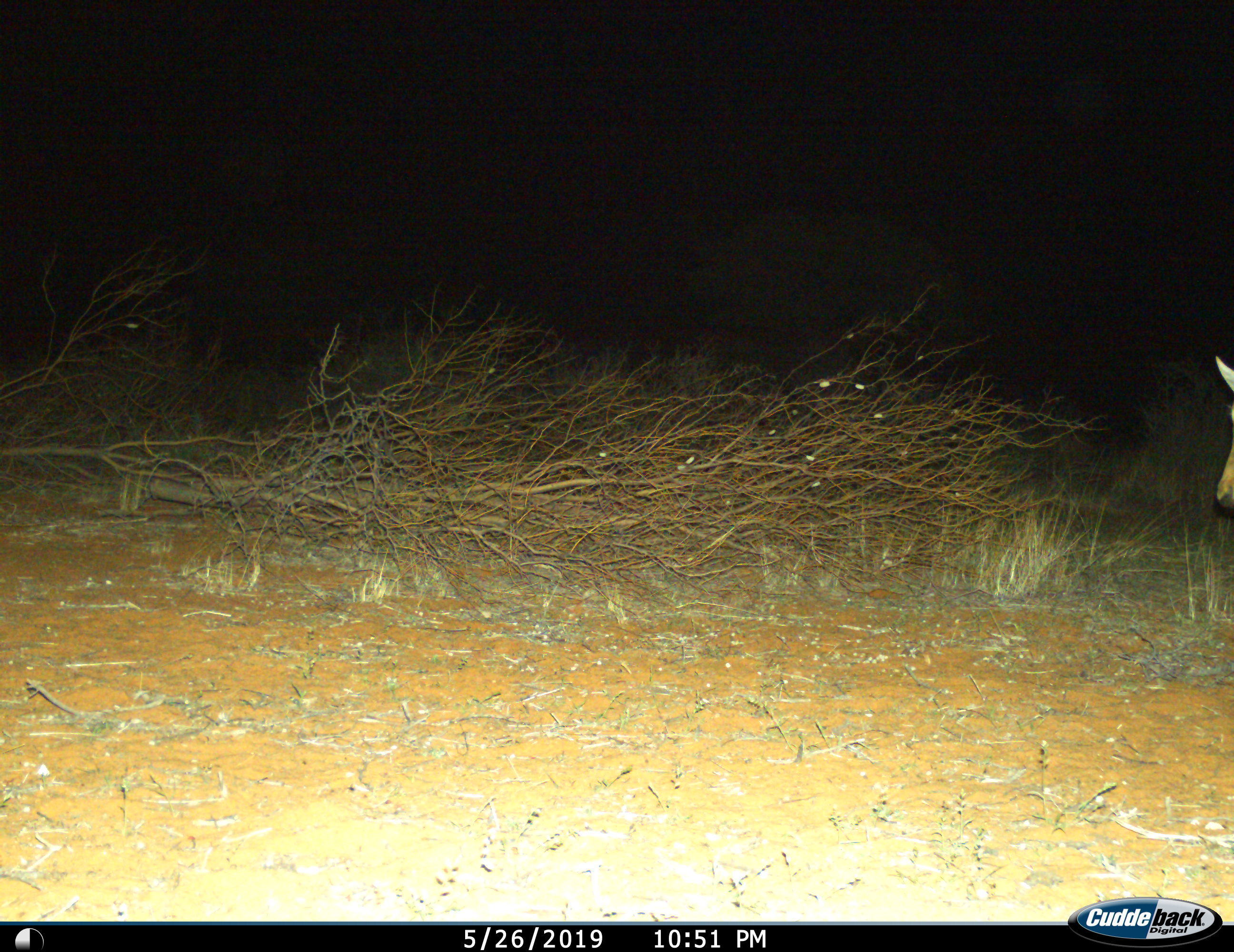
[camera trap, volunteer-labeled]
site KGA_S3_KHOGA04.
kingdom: Animalia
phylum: Chordata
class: Mammalia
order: Artiodactyla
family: Bovidae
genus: Alcelaphus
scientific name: Alcelaphus buselaphus caama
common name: red hartebeest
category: hartebeestred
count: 1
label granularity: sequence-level